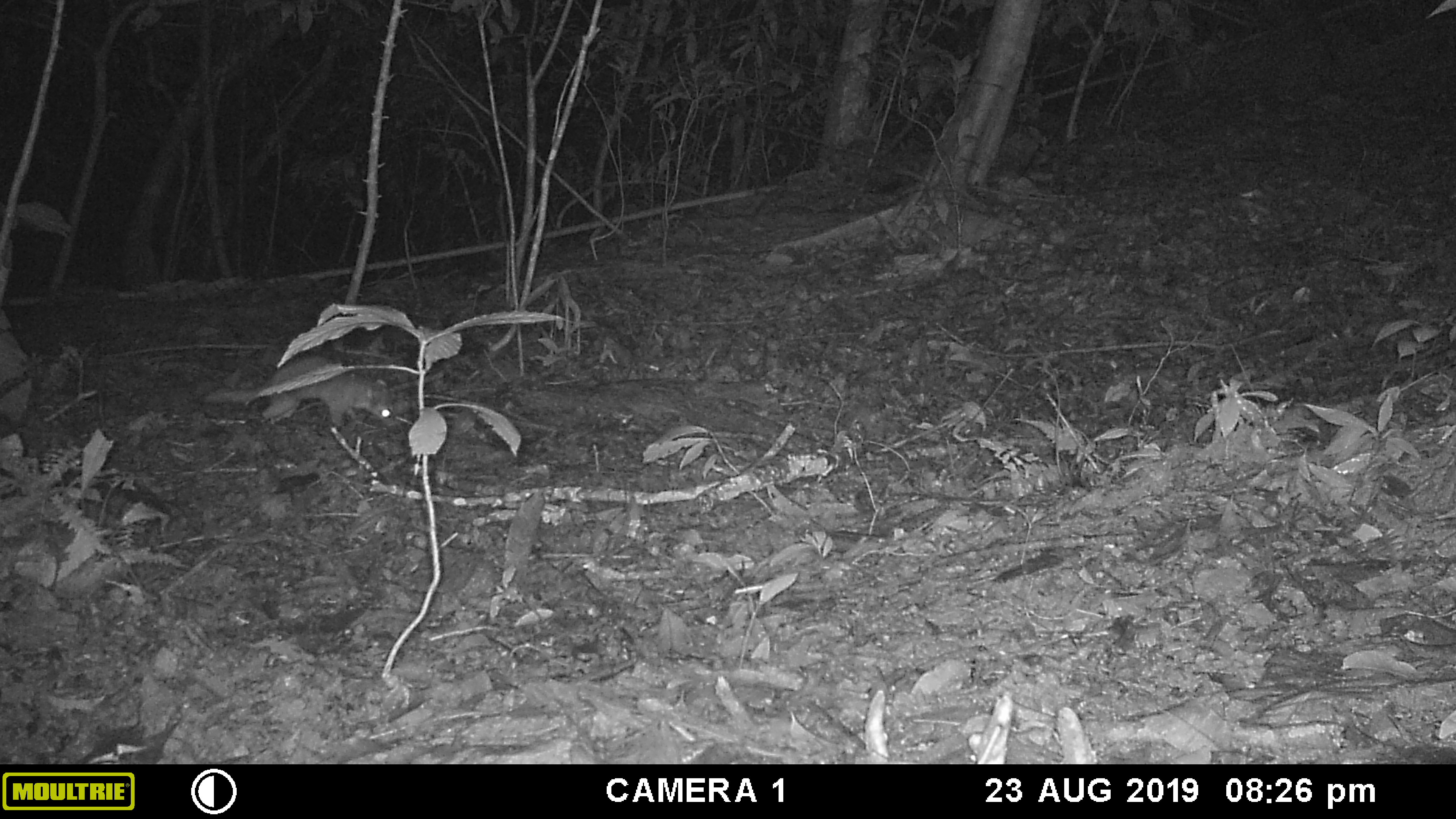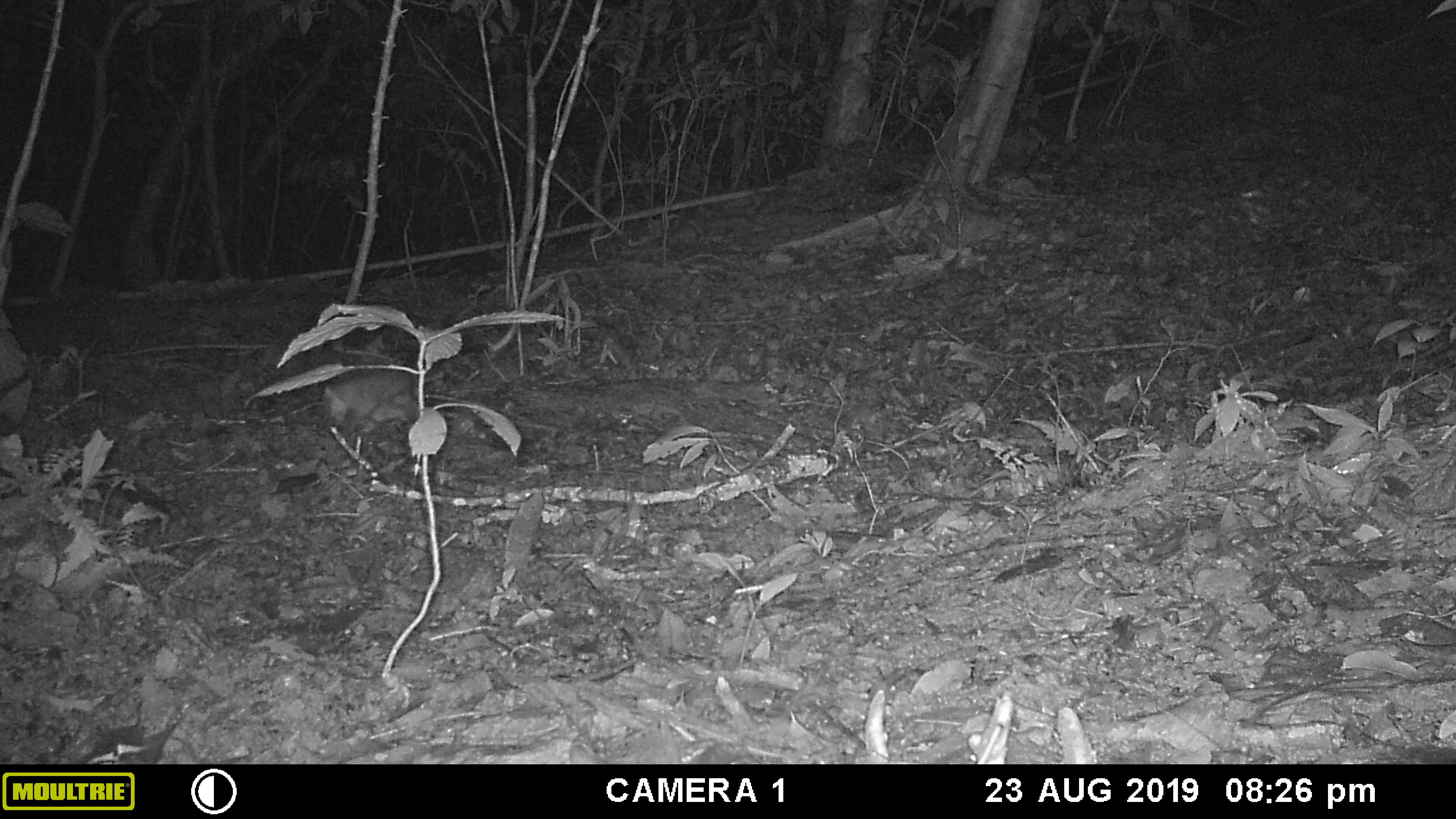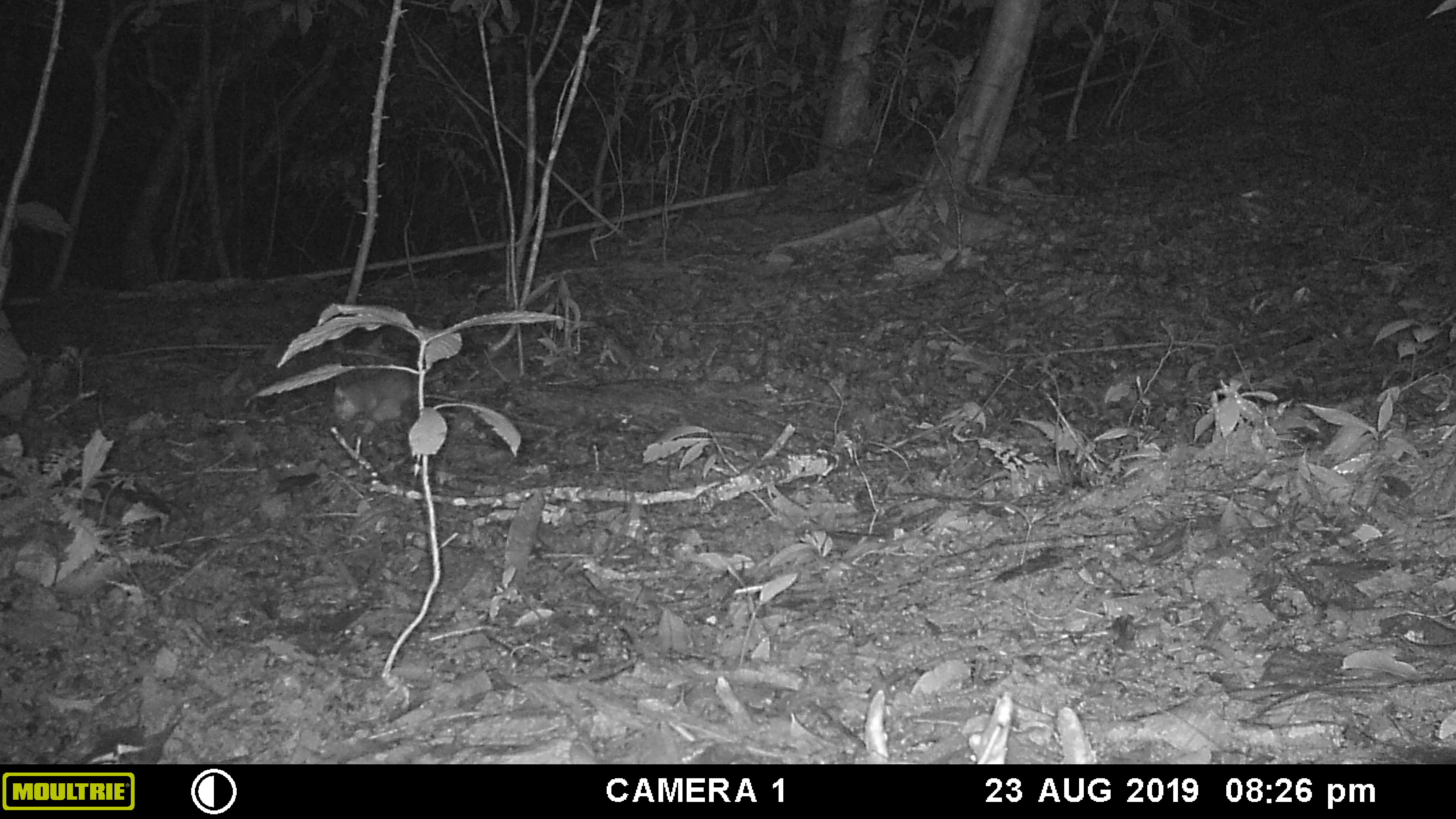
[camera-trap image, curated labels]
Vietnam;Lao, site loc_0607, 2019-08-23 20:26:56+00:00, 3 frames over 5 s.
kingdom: Animalia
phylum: Chordata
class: Mammalia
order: Carnivora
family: Mustelidae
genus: Melogale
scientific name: Melogale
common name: ferret badger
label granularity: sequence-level